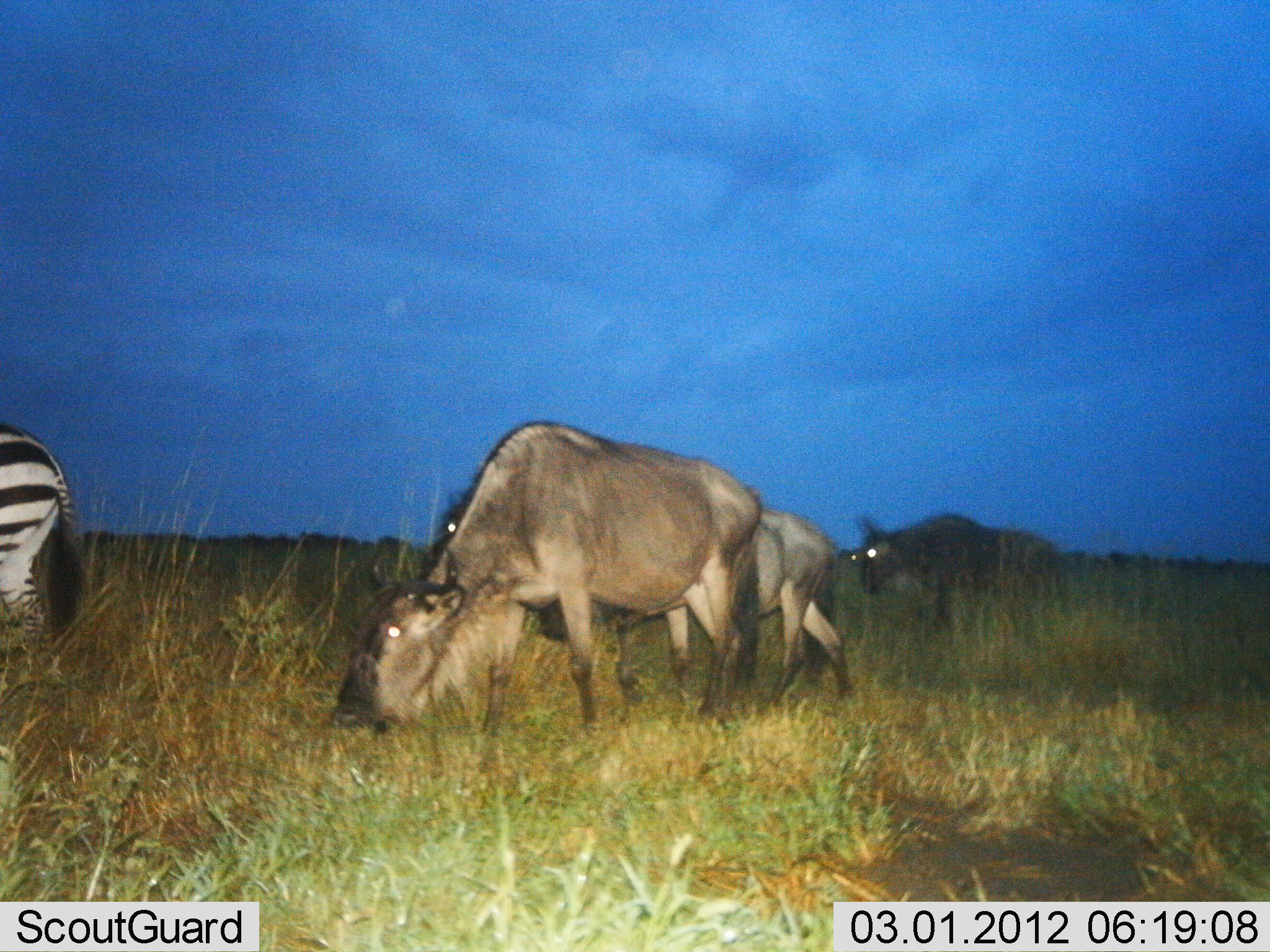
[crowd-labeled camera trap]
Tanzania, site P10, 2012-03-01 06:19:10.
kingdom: Animalia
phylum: Chordata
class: Mammalia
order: Artiodactyla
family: Bovidae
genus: Connochaetes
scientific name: Connochaetes taurinus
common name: blue wildebeest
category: wildebeest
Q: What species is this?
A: Wildebeest (blue wildebeest) (Connochaetes taurinus).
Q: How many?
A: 3.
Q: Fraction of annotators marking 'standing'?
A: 25%.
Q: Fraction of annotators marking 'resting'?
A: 0%.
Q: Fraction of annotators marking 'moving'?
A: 25%.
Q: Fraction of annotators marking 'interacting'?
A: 0%.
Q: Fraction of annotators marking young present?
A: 0%.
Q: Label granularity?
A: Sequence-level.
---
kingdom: Animalia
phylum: Chordata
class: Mammalia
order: Perissodactyla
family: Equidae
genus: Equus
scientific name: Equus quagga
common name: plains zebra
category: zebra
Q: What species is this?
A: Zebra (plains zebra) (Equus quagga).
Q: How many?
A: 1.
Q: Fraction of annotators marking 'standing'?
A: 68%.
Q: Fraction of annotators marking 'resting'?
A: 0%.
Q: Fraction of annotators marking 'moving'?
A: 21%.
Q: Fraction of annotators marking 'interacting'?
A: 0%.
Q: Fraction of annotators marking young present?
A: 0%.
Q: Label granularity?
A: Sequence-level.